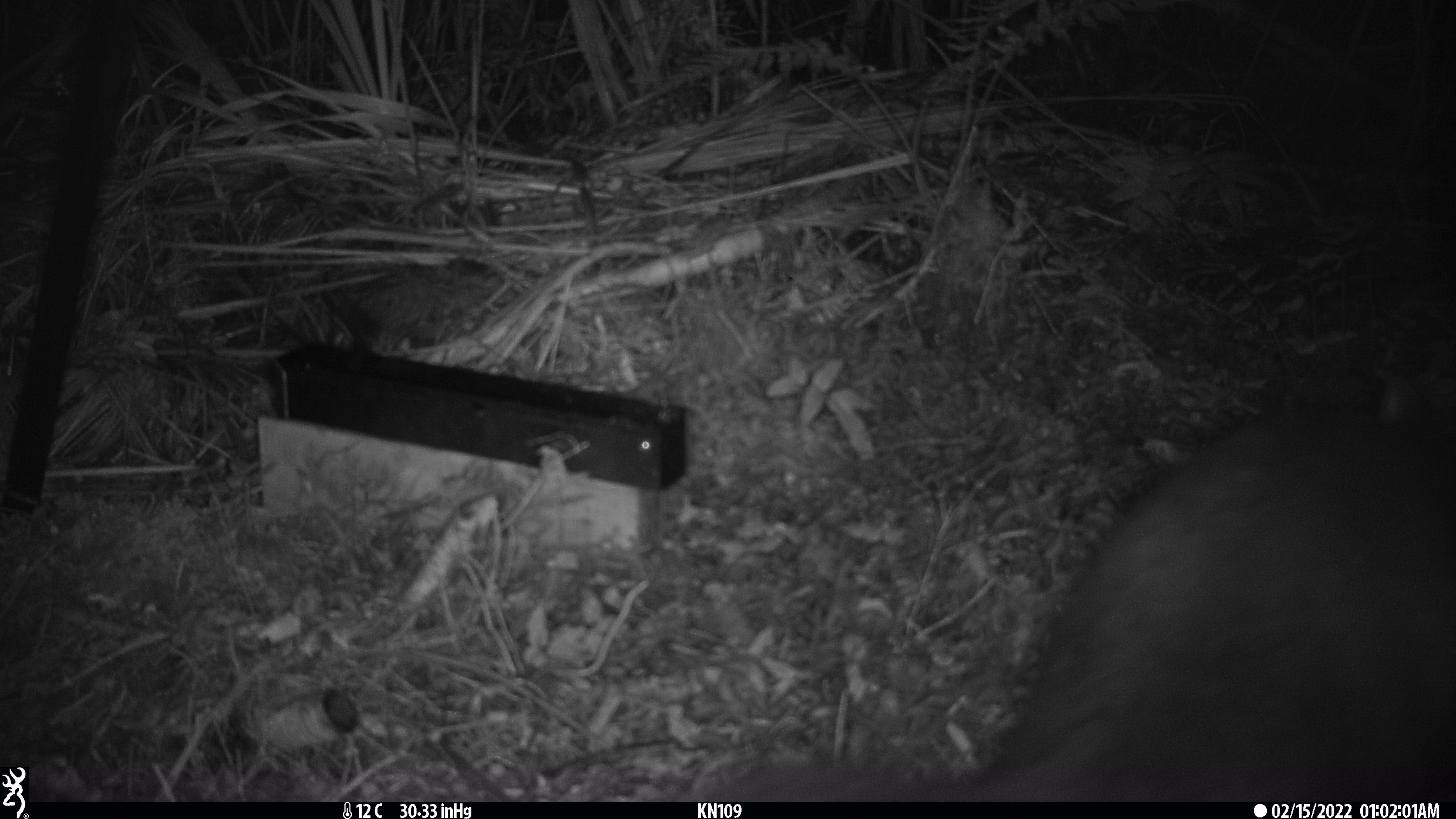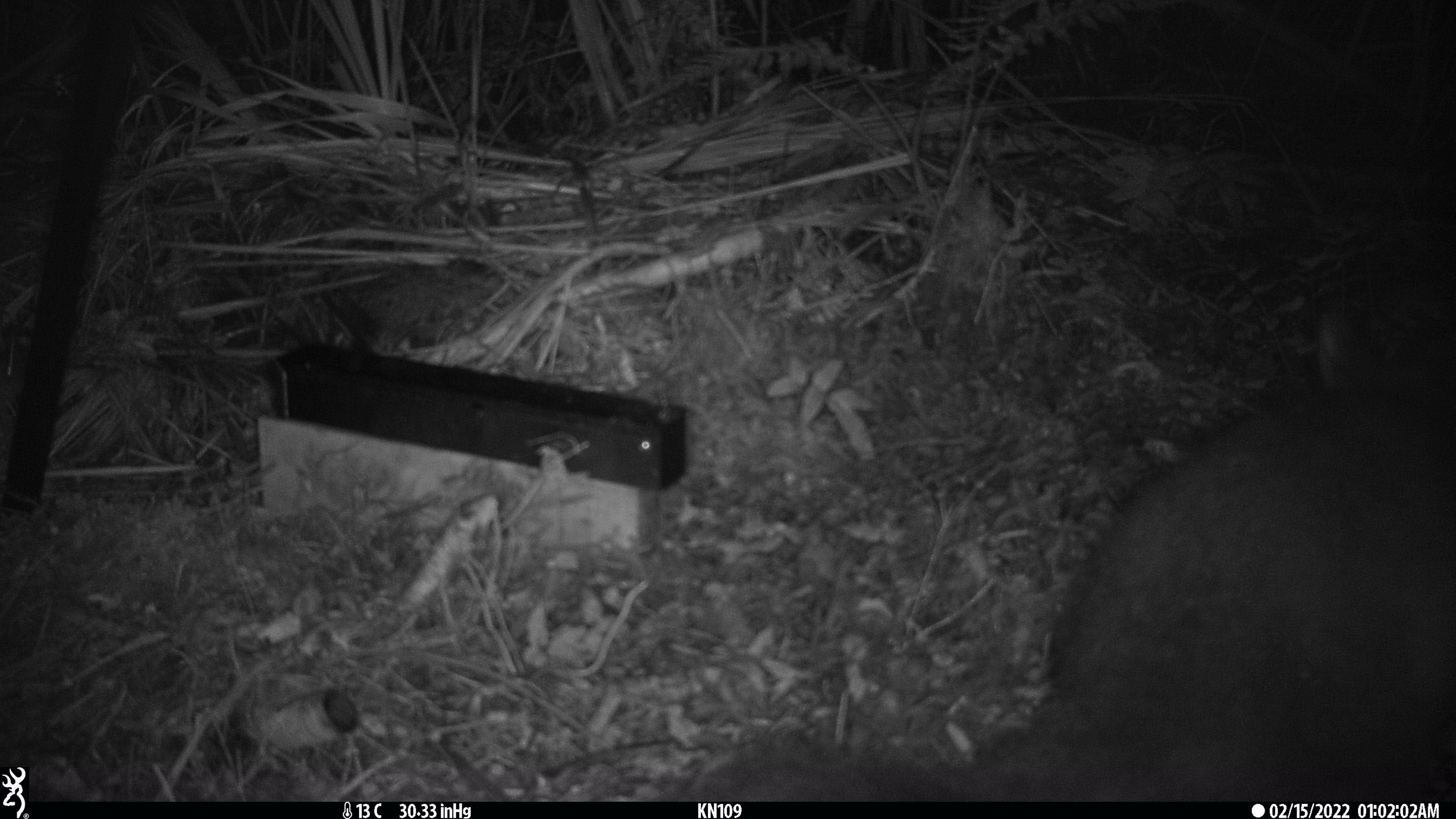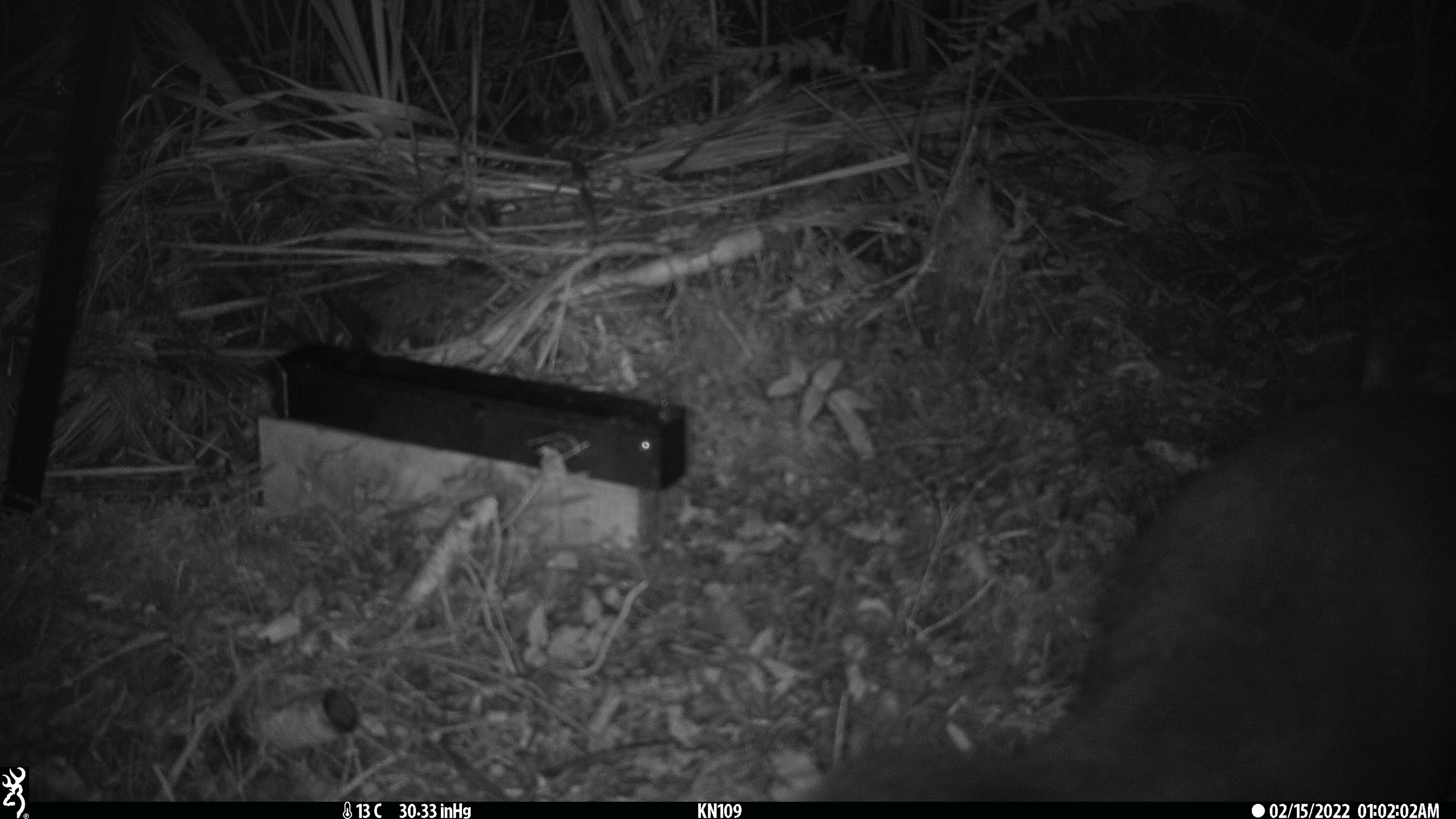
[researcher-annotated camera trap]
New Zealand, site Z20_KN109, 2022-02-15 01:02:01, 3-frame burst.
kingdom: Animalia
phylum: Chordata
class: Mammalia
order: Diprotodontia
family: Phalangeridae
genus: Trichosurus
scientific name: Trichosurus vulpecula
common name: common brushtail possum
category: possum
Possum (common brushtail possum) (Trichosurus vulpecula).